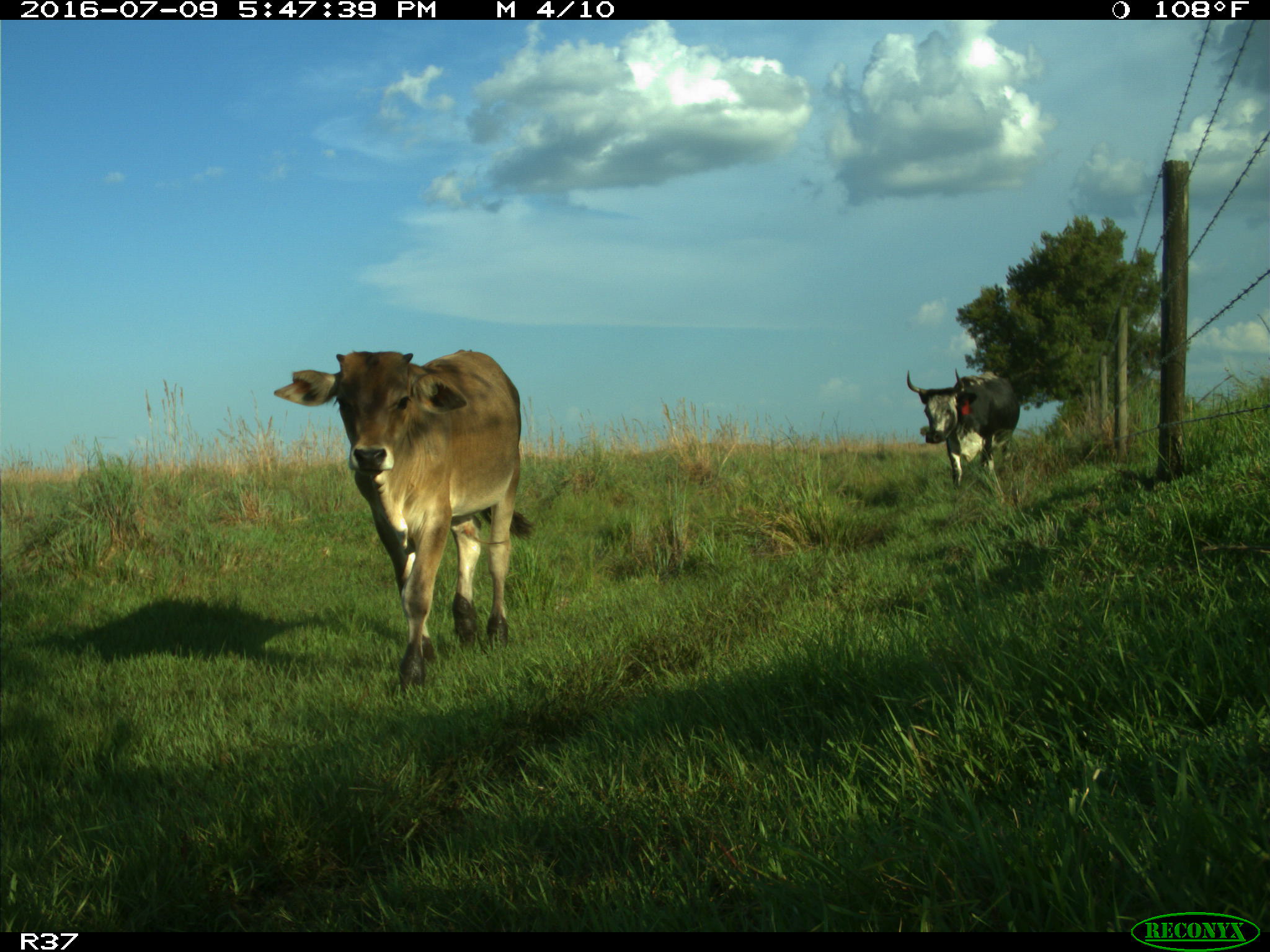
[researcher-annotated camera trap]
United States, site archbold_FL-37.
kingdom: Animalia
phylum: Chordata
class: Mammalia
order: Artiodactyla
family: Bovidae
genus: Bos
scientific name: Bos taurus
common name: domestic cow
Bos taurus (domestic cow).